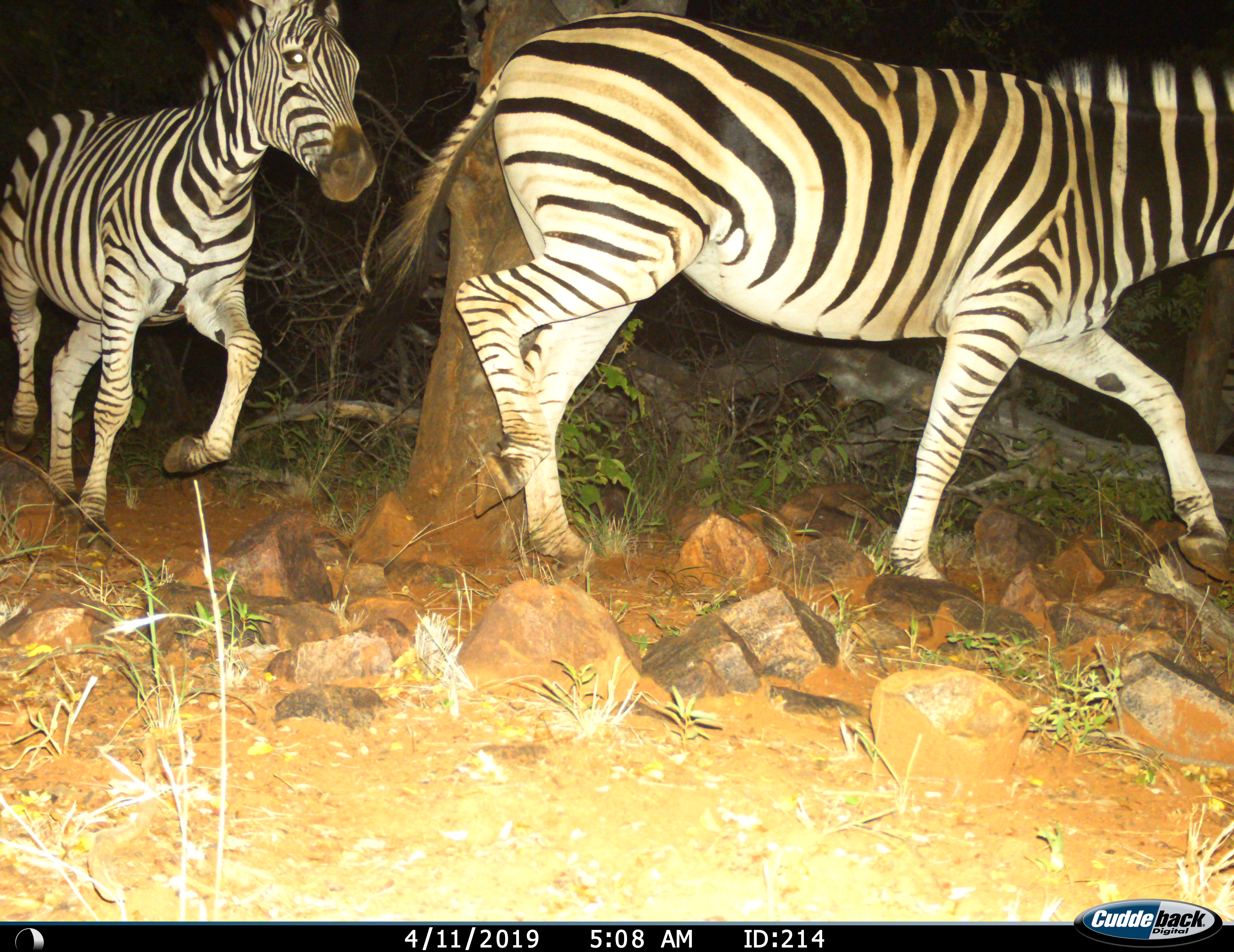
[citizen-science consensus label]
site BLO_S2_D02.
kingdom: Animalia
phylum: Chordata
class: Mammalia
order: Perissodactyla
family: Equidae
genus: Equus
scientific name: Equus quagga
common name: plains zebra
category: zebraplains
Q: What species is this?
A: Zebraplains (plains zebra) (Equus quagga).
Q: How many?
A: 2.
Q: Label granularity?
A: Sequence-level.